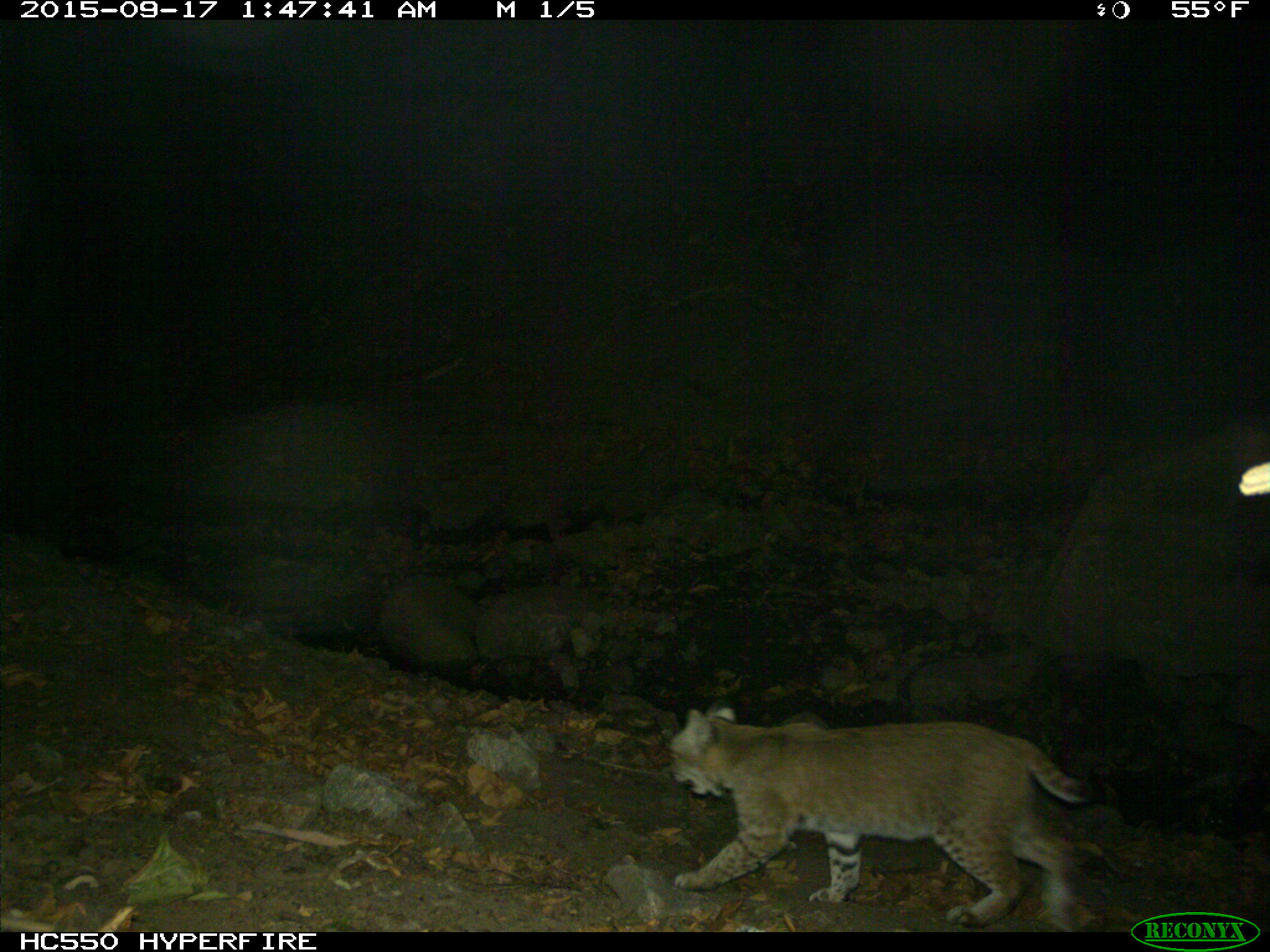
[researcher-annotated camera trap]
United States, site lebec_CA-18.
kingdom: Animalia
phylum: Chordata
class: Mammalia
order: Carnivora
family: Felidae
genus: Lynx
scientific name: Lynx rufus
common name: bobcat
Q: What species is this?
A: Lynx rufus (bobcat).